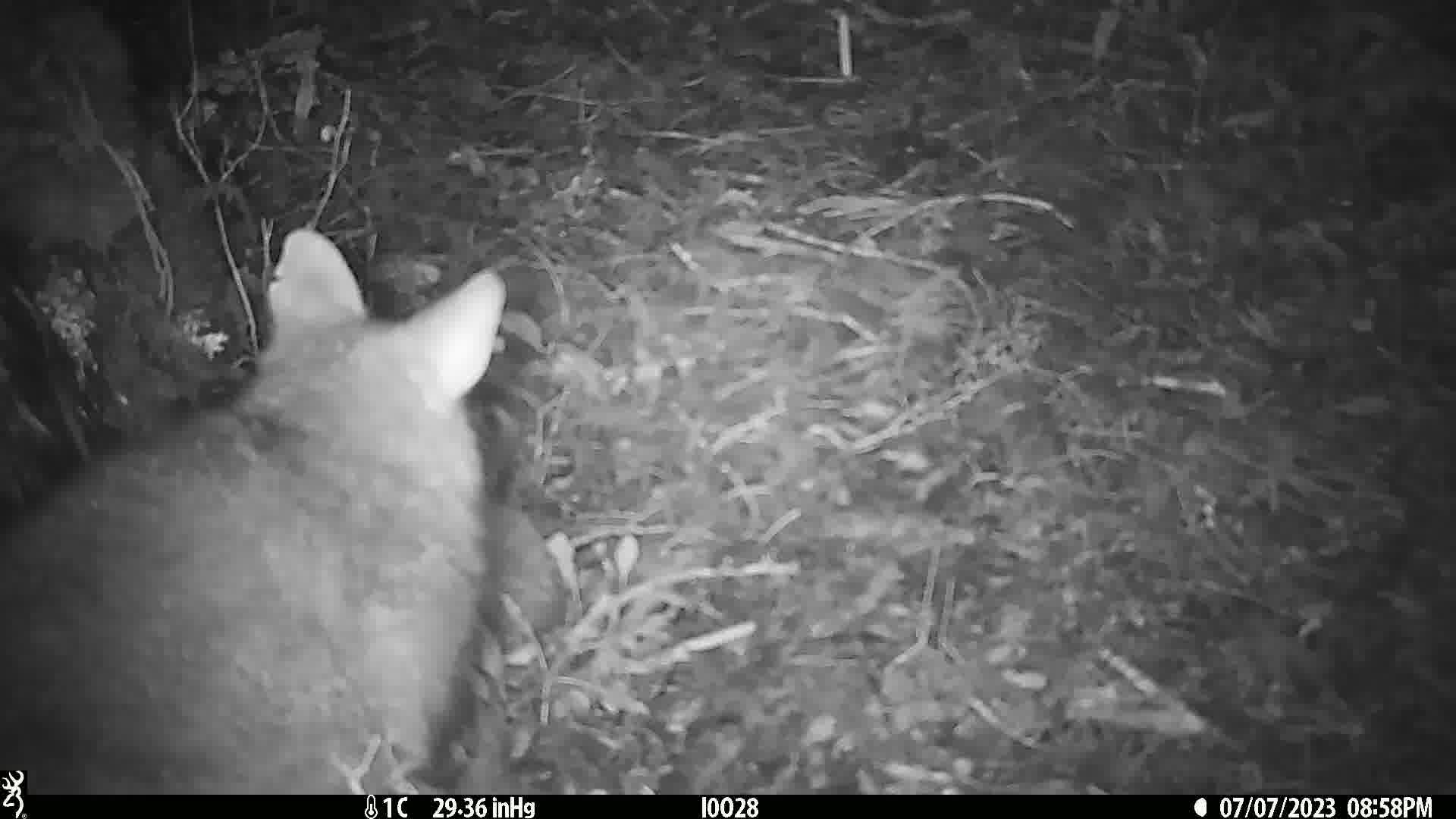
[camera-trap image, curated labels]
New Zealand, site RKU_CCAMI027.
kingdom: Animalia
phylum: Chordata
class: Mammalia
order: Diprotodontia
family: Phalangeridae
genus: Trichosurus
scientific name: Trichosurus vulpecula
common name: common brushtail possum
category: possum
Possum (common brushtail possum) (Trichosurus vulpecula).